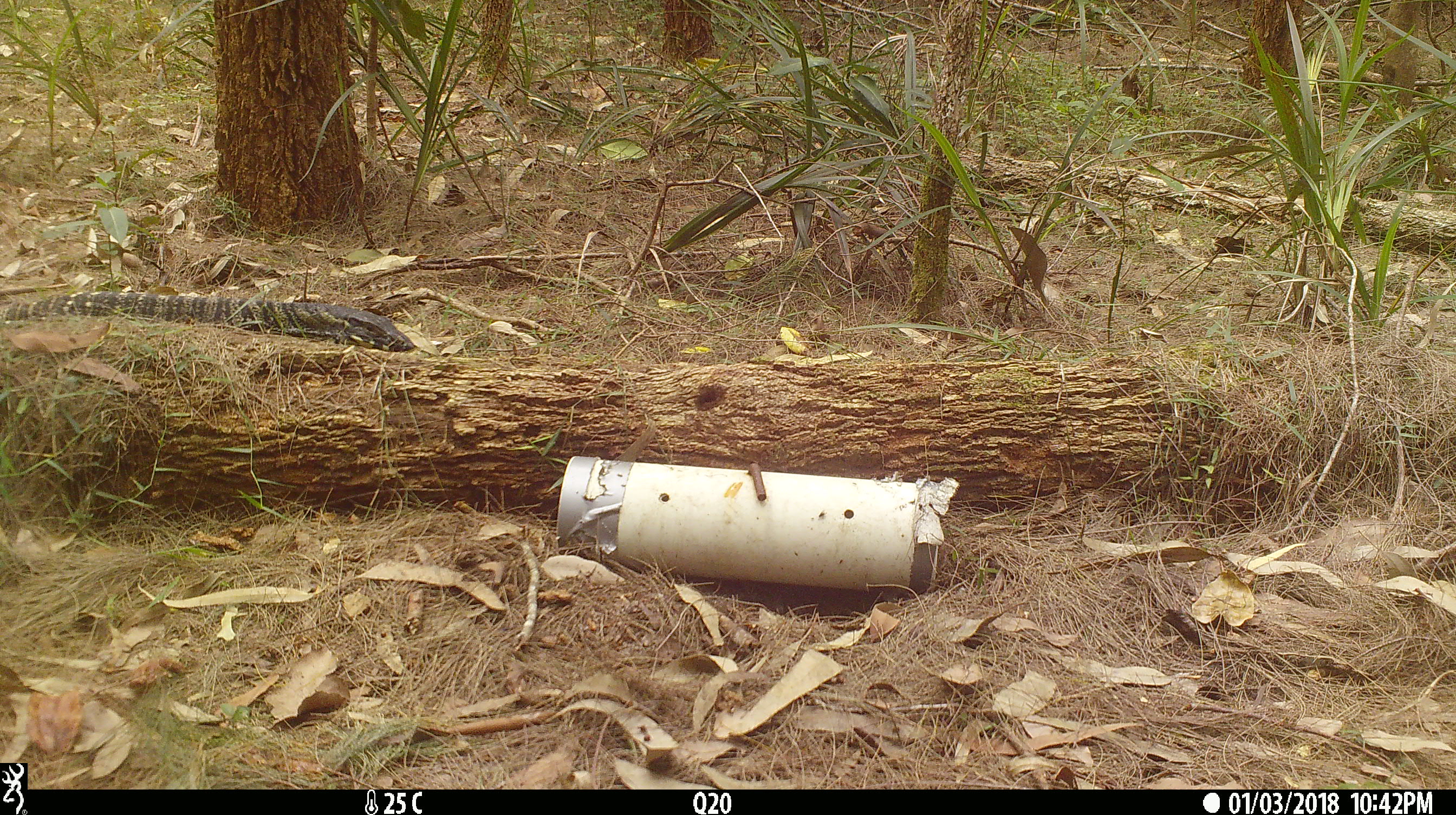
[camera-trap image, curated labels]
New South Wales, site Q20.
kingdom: Animalia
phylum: Chordata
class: Reptilia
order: Squamata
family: Varanidae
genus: Varanus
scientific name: Varanus varius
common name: lace monitor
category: goanna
Goanna (lace monitor) (Varanus varius).